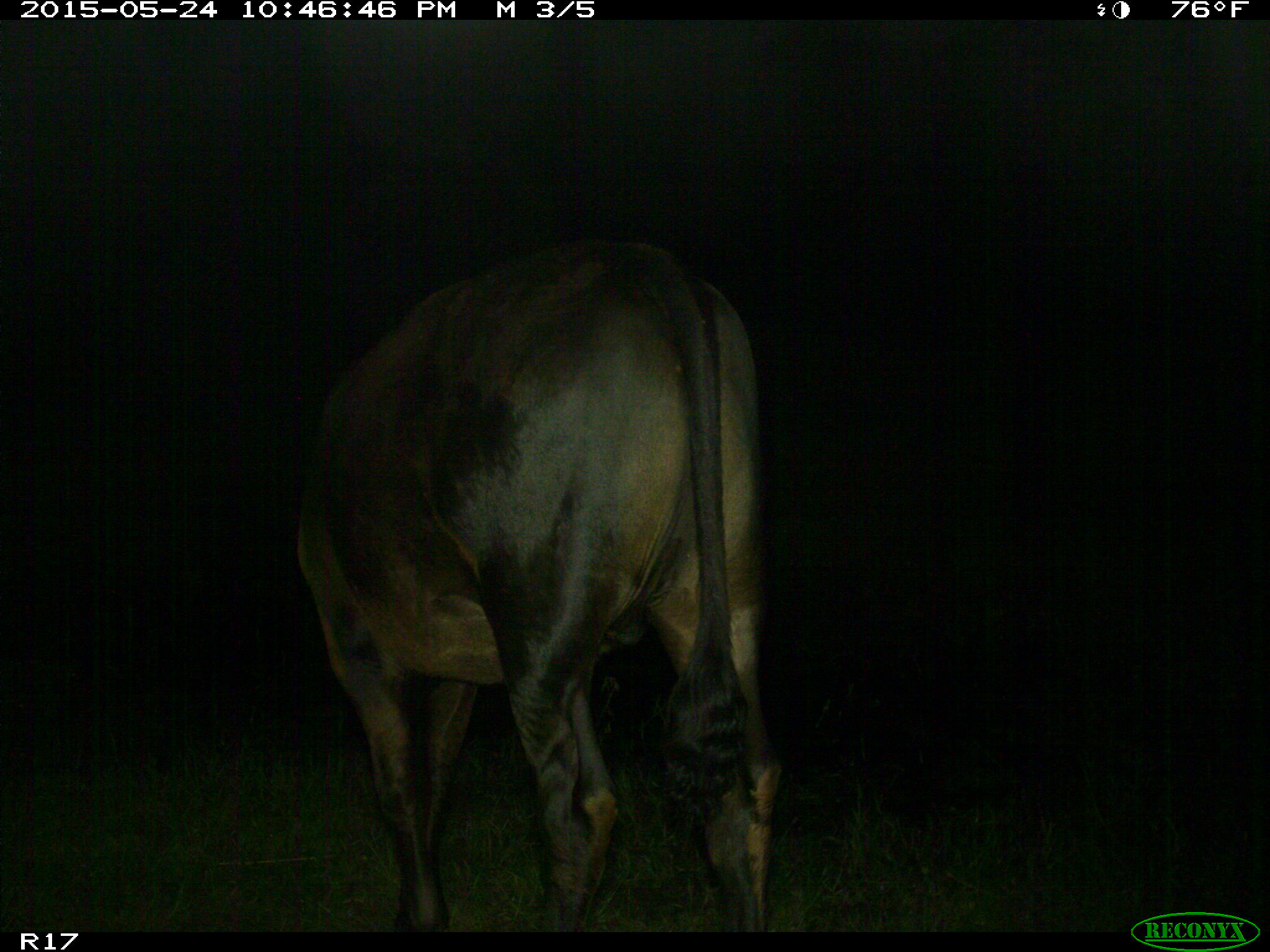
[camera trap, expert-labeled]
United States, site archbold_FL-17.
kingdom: Animalia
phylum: Chordata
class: Mammalia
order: Artiodactyla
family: Bovidae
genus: Bos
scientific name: Bos taurus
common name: domestic cow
Bos taurus (domestic cow).